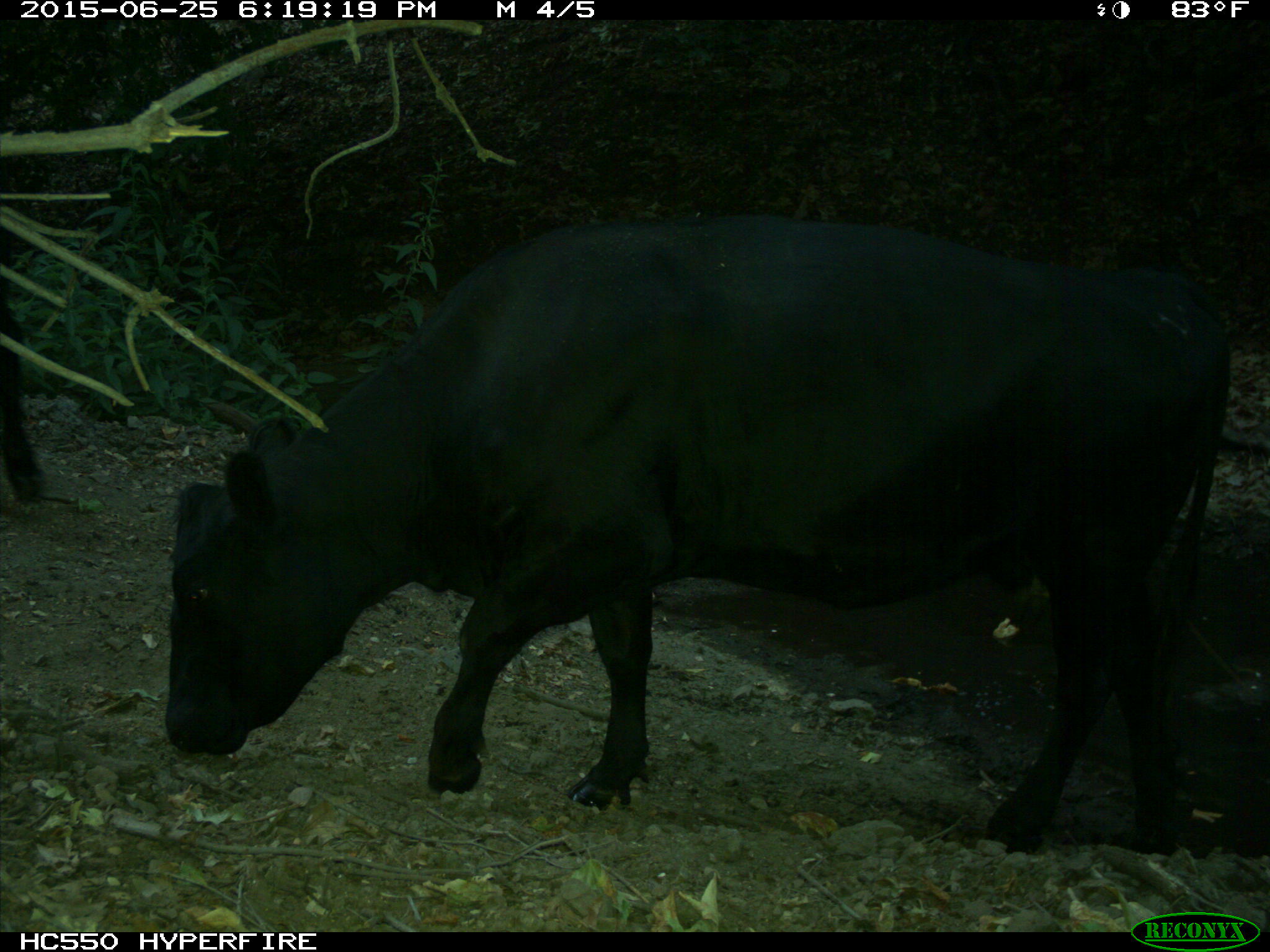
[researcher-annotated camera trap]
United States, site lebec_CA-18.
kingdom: Animalia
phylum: Chordata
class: Mammalia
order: Artiodactyla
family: Bovidae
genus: Bos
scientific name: Bos taurus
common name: domestic cow